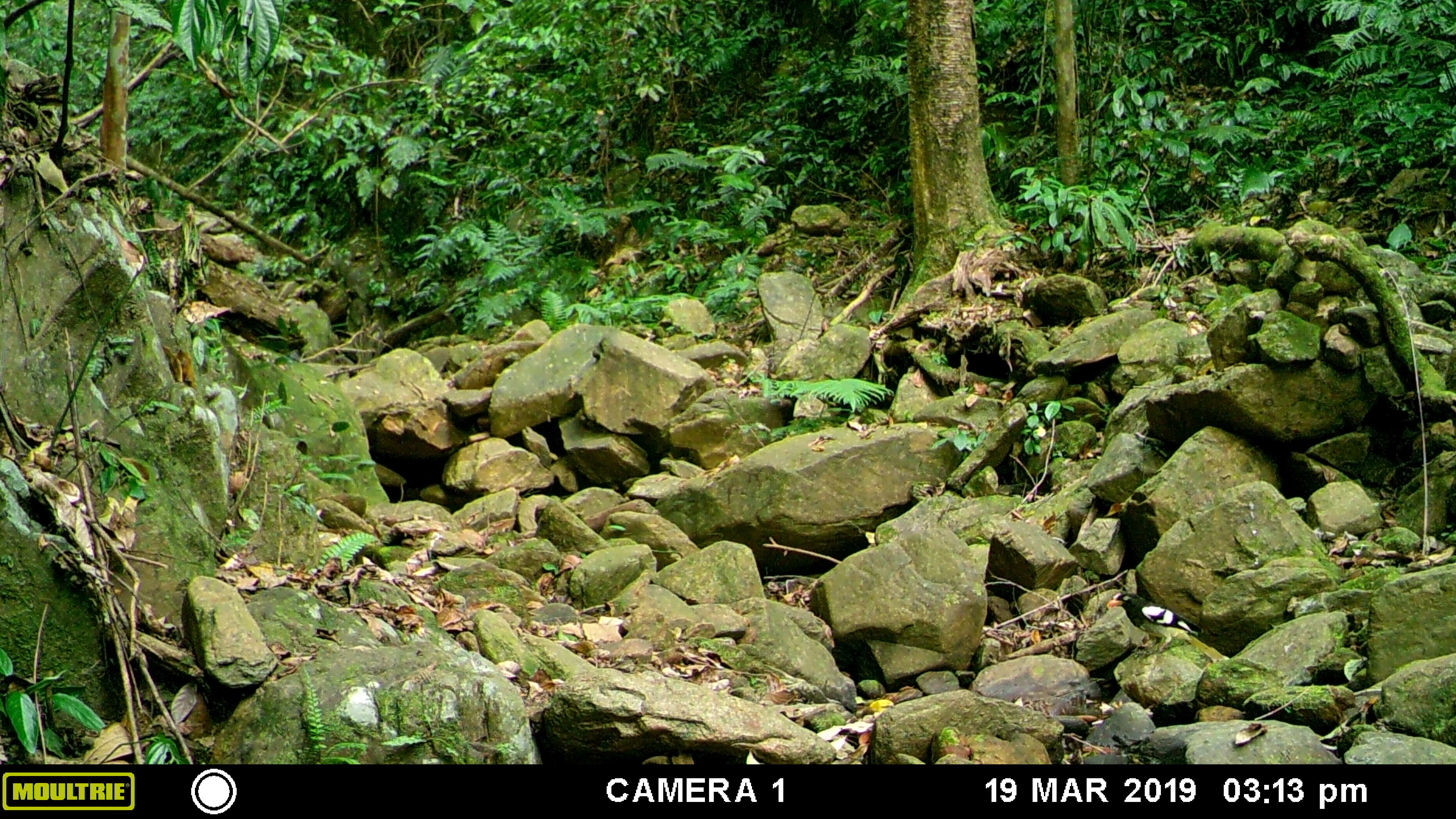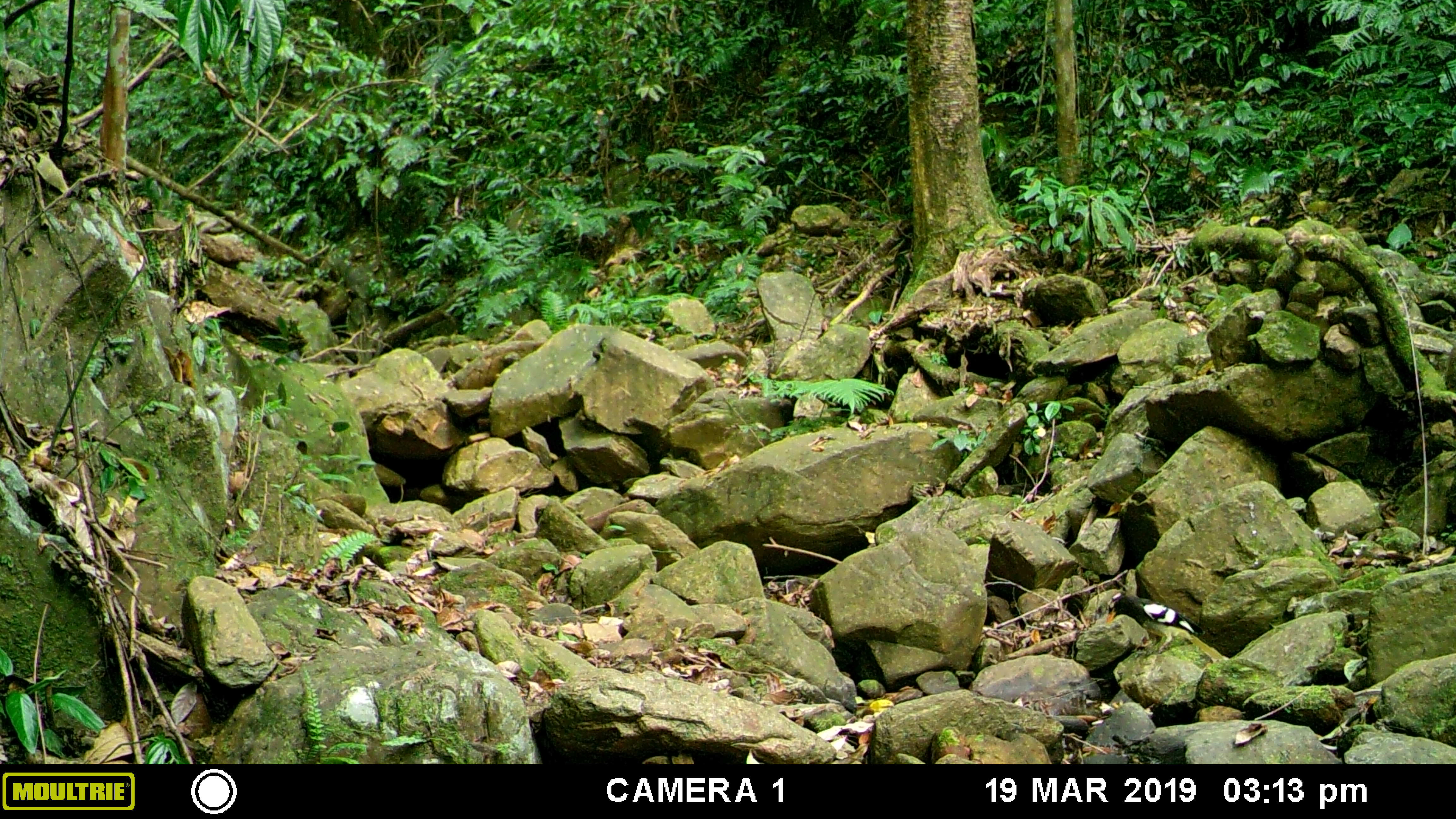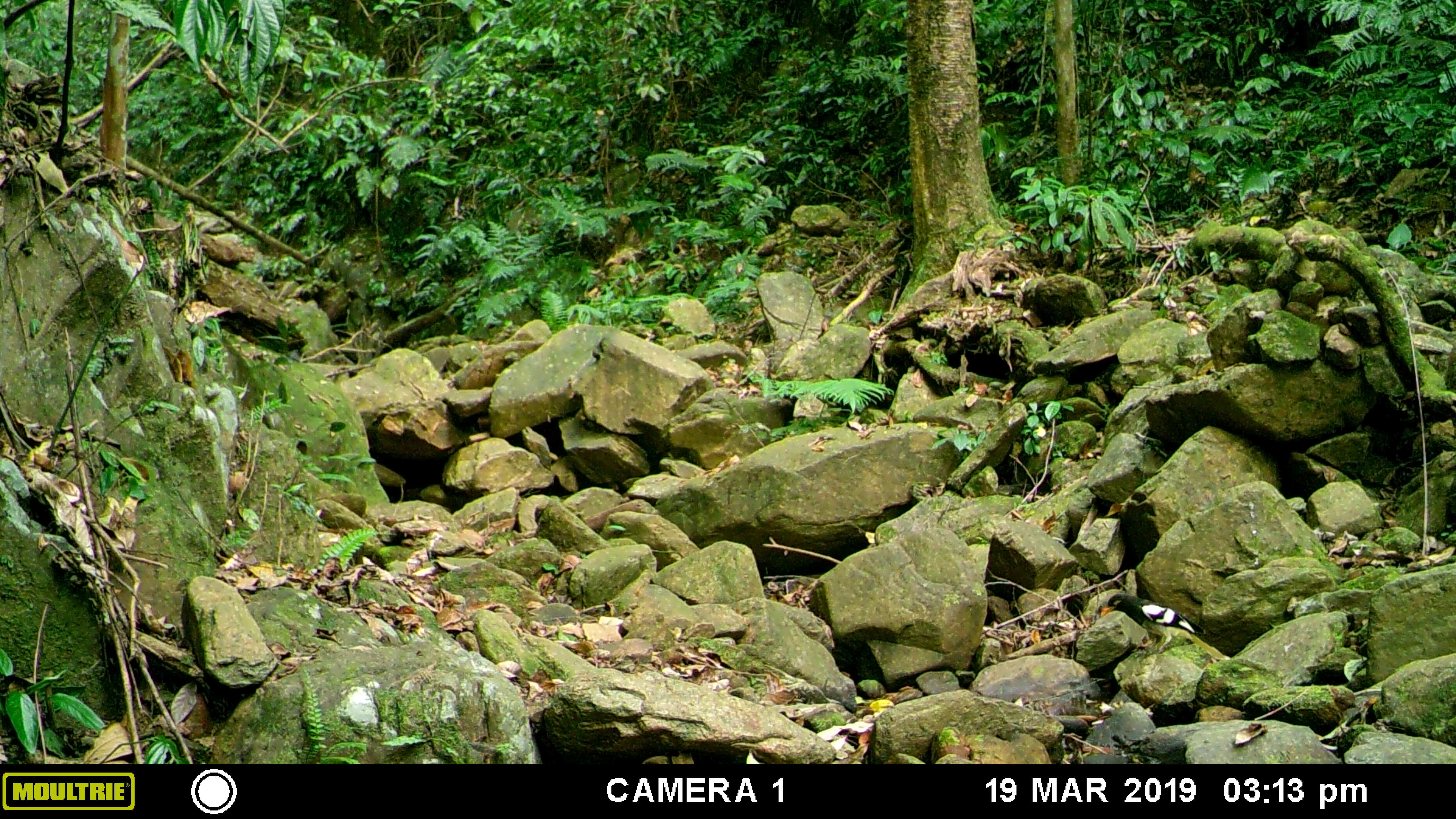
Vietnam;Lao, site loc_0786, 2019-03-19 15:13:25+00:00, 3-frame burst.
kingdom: Animalia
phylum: Chordata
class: Aves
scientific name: Aves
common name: bird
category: unidentified bird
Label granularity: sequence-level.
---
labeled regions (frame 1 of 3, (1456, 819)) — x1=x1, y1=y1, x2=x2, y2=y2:
unidentified bird: x1=1106, y1=590, x2=1198, y2=653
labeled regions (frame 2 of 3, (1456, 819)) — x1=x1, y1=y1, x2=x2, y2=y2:
unidentified bird: x1=1104, y1=590, x2=1203, y2=655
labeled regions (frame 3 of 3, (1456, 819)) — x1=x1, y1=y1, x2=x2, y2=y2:
unidentified bird: x1=1100, y1=592, x2=1206, y2=655